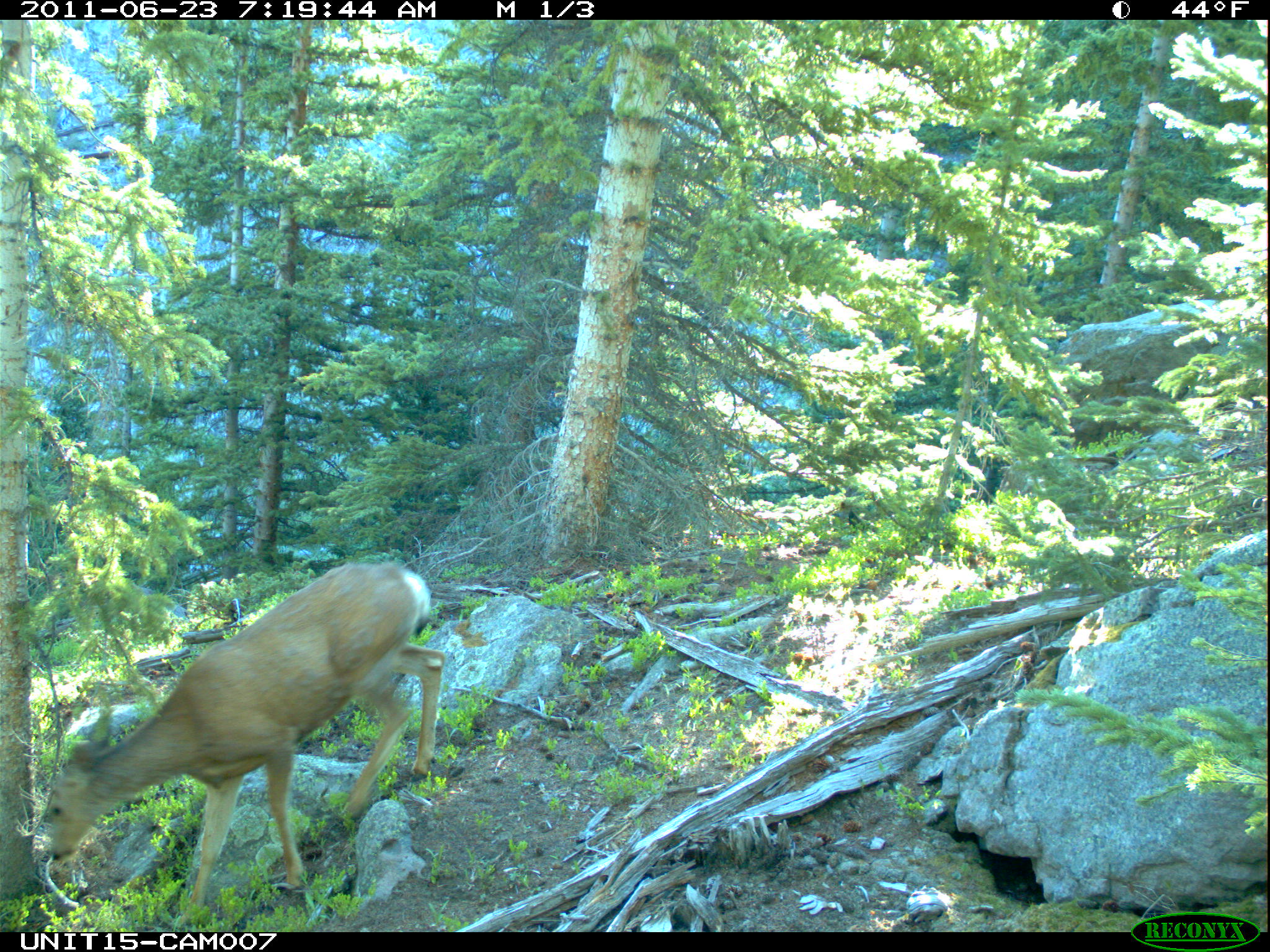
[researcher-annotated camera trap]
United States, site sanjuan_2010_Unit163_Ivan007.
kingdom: Animalia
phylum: Chordata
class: Mammalia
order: Artiodactyla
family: Cervidae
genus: Odocoileus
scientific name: Odocoileus hemionus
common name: mule deer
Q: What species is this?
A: Odocoileus hemionus (mule deer).